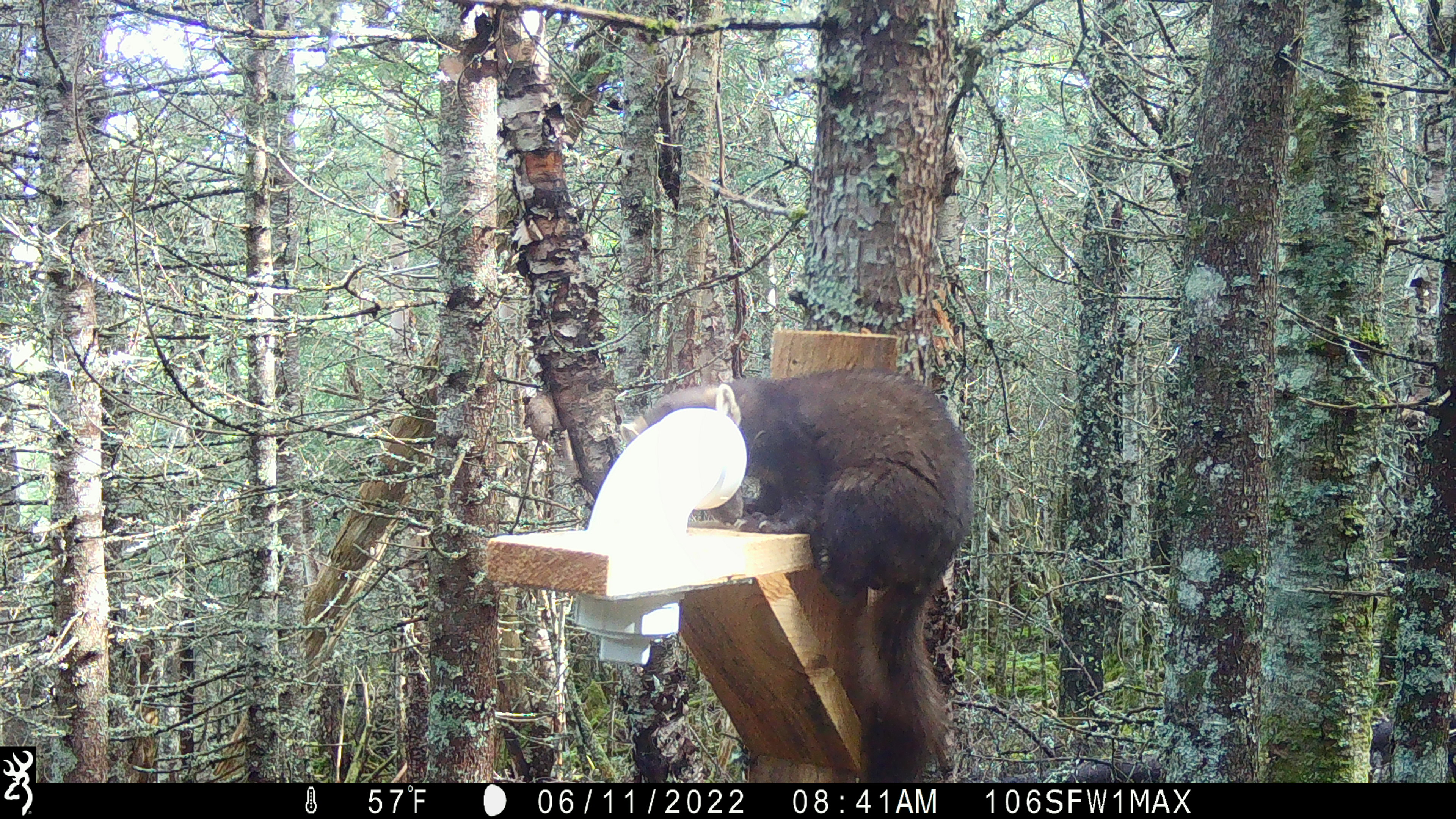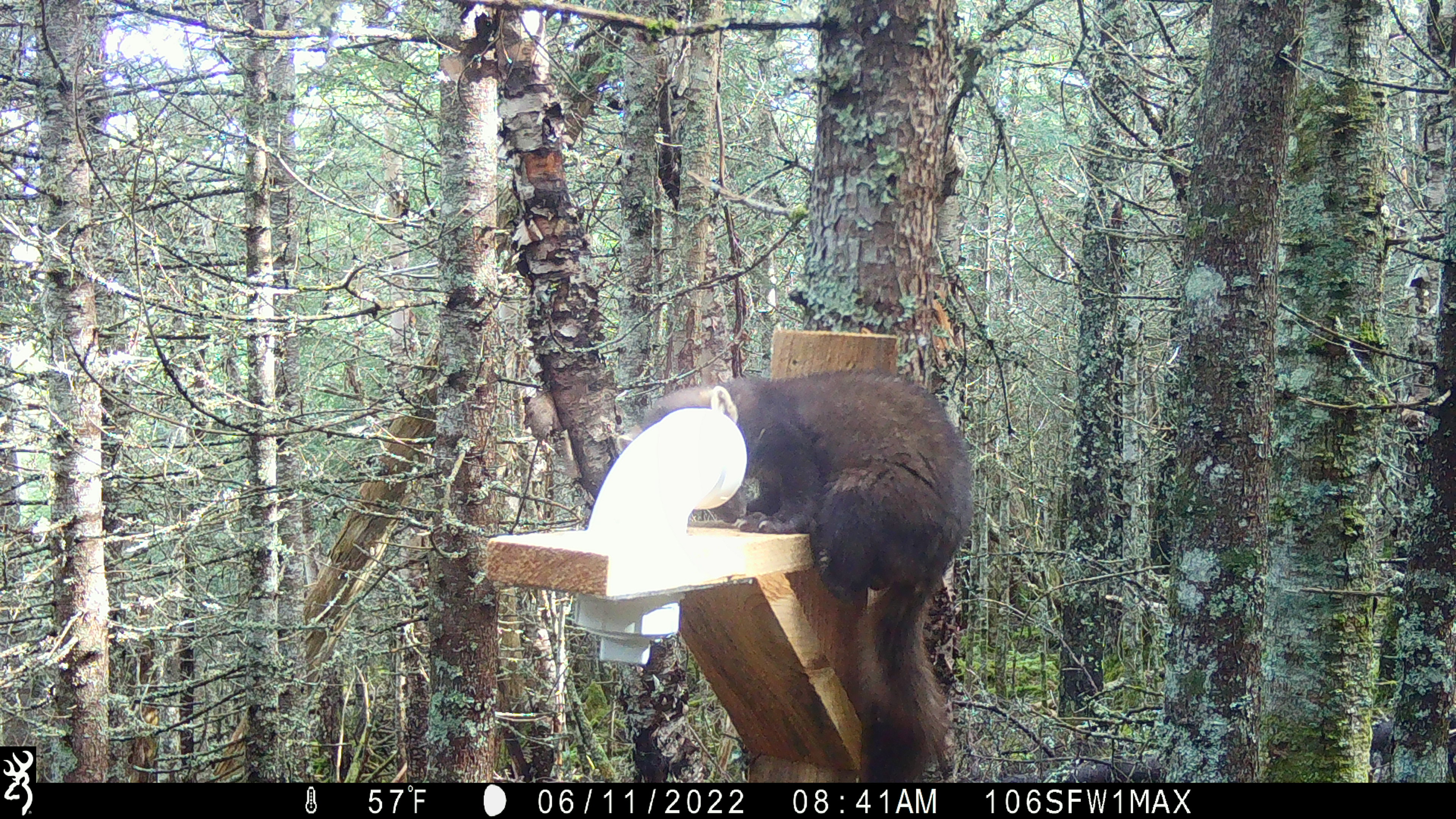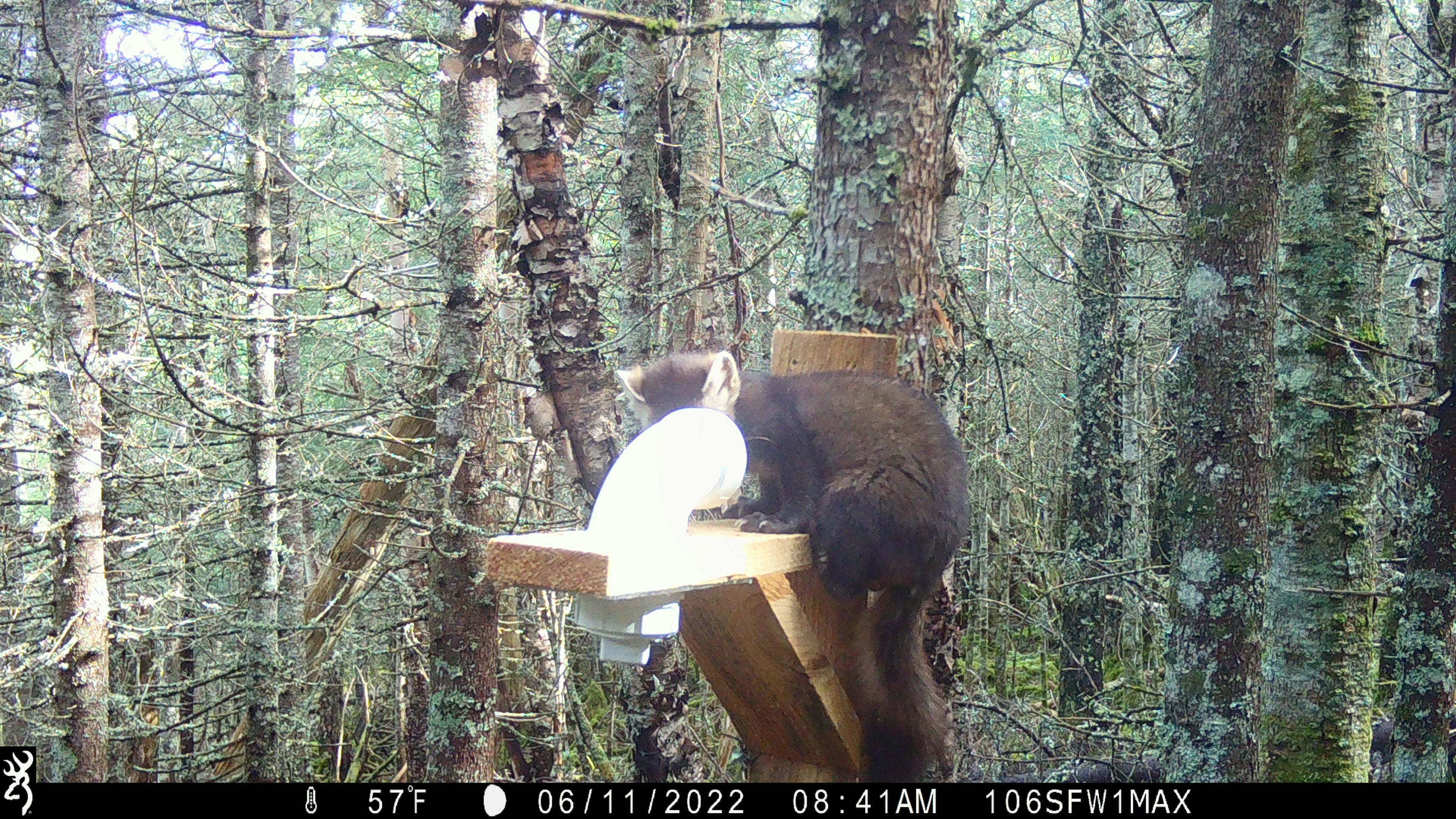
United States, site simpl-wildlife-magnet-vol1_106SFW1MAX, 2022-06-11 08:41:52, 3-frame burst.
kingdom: Animalia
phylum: Chordata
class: Mammalia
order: Carnivora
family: Mustelidae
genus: Martes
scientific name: Martes americana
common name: american marten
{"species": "american marten (Martes americana)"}